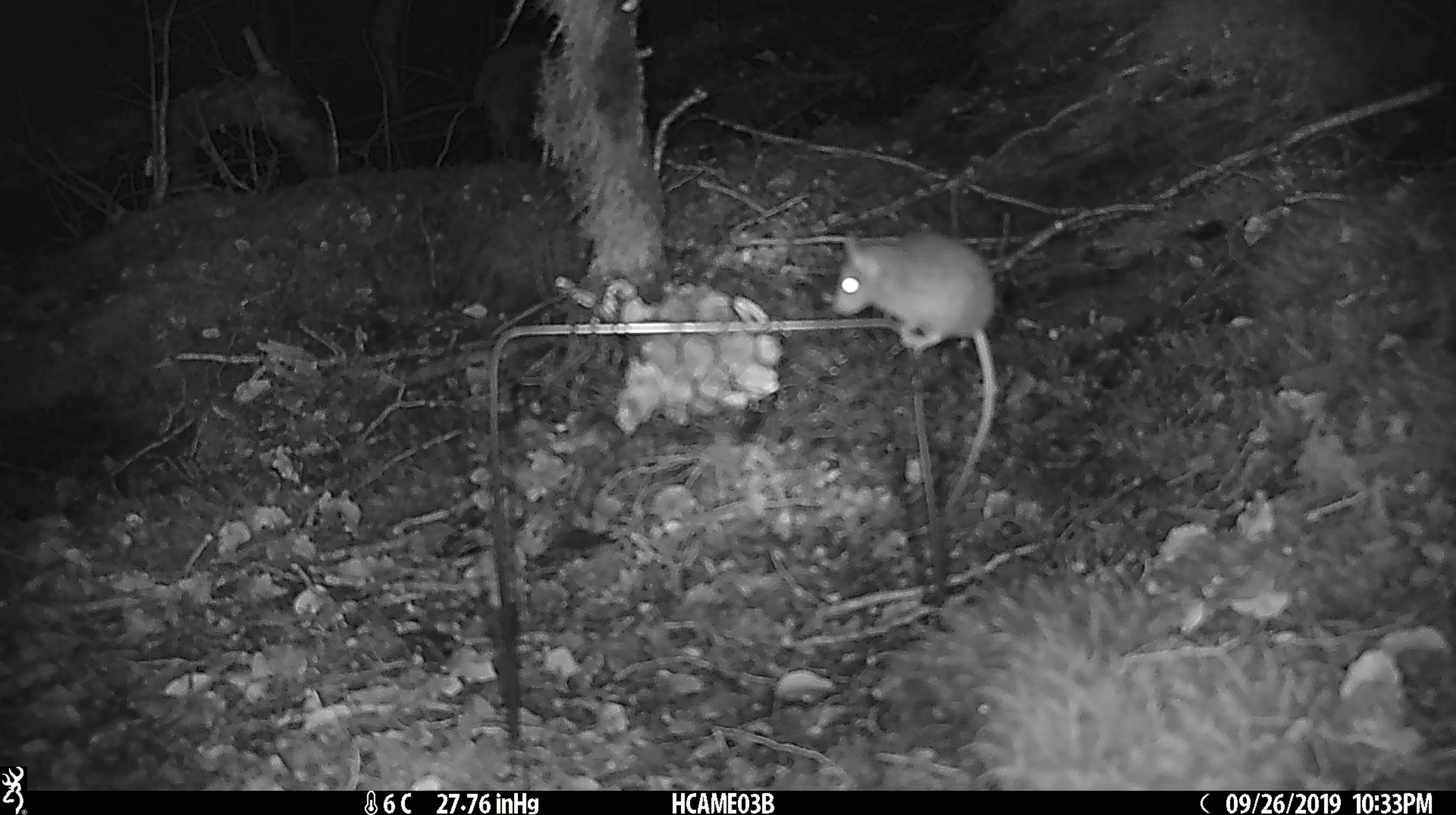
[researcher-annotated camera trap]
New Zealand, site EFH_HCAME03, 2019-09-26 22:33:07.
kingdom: Animalia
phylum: Chordata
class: Mammalia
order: Rodentia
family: Muridae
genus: Mus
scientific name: Mus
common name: mouse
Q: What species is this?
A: Mouse (Mus).